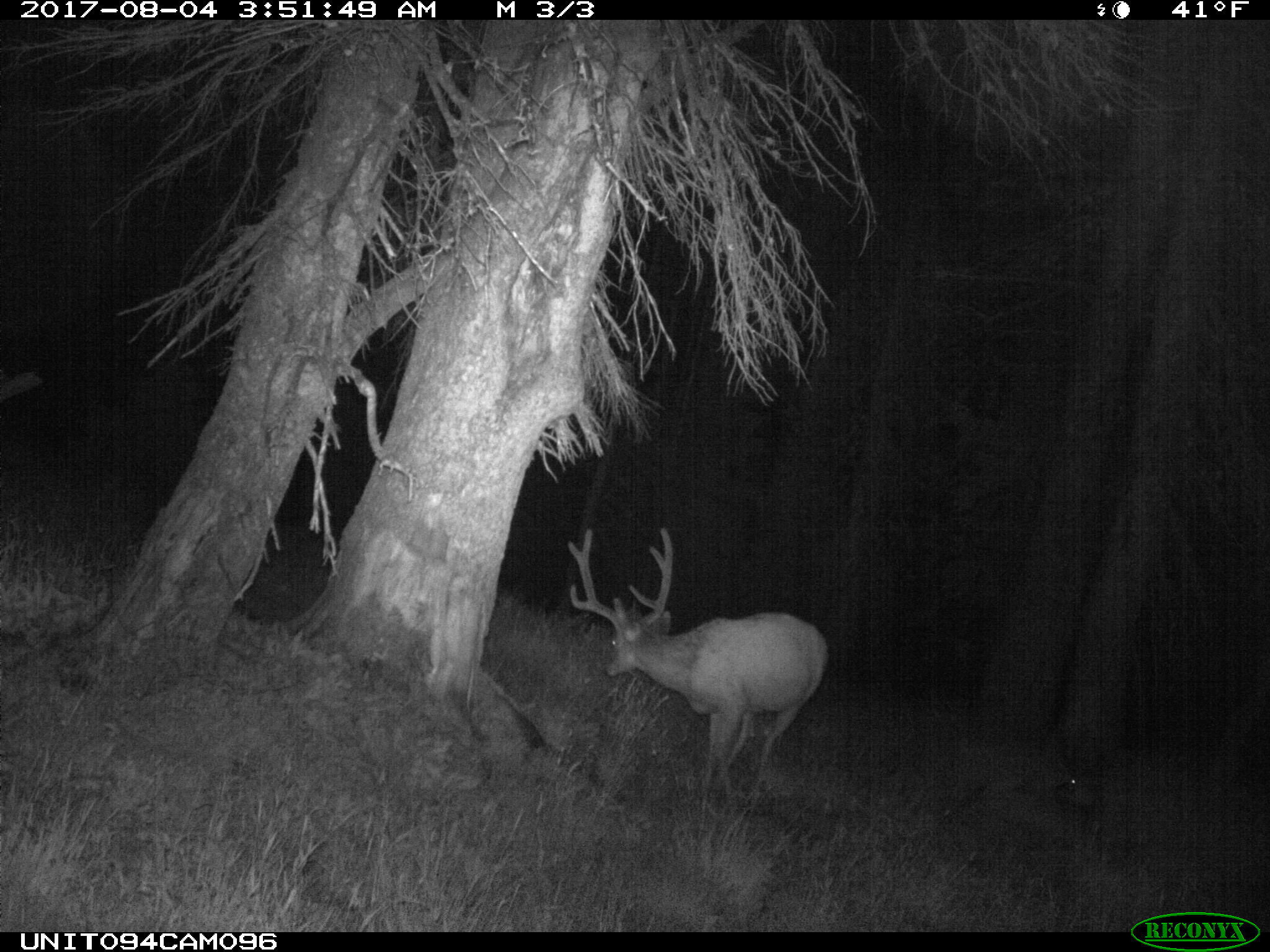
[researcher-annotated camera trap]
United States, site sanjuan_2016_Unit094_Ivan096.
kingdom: Animalia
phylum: Chordata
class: Mammalia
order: Artiodactyla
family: Cervidae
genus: Odocoileus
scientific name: Odocoileus hemionus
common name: mule deer